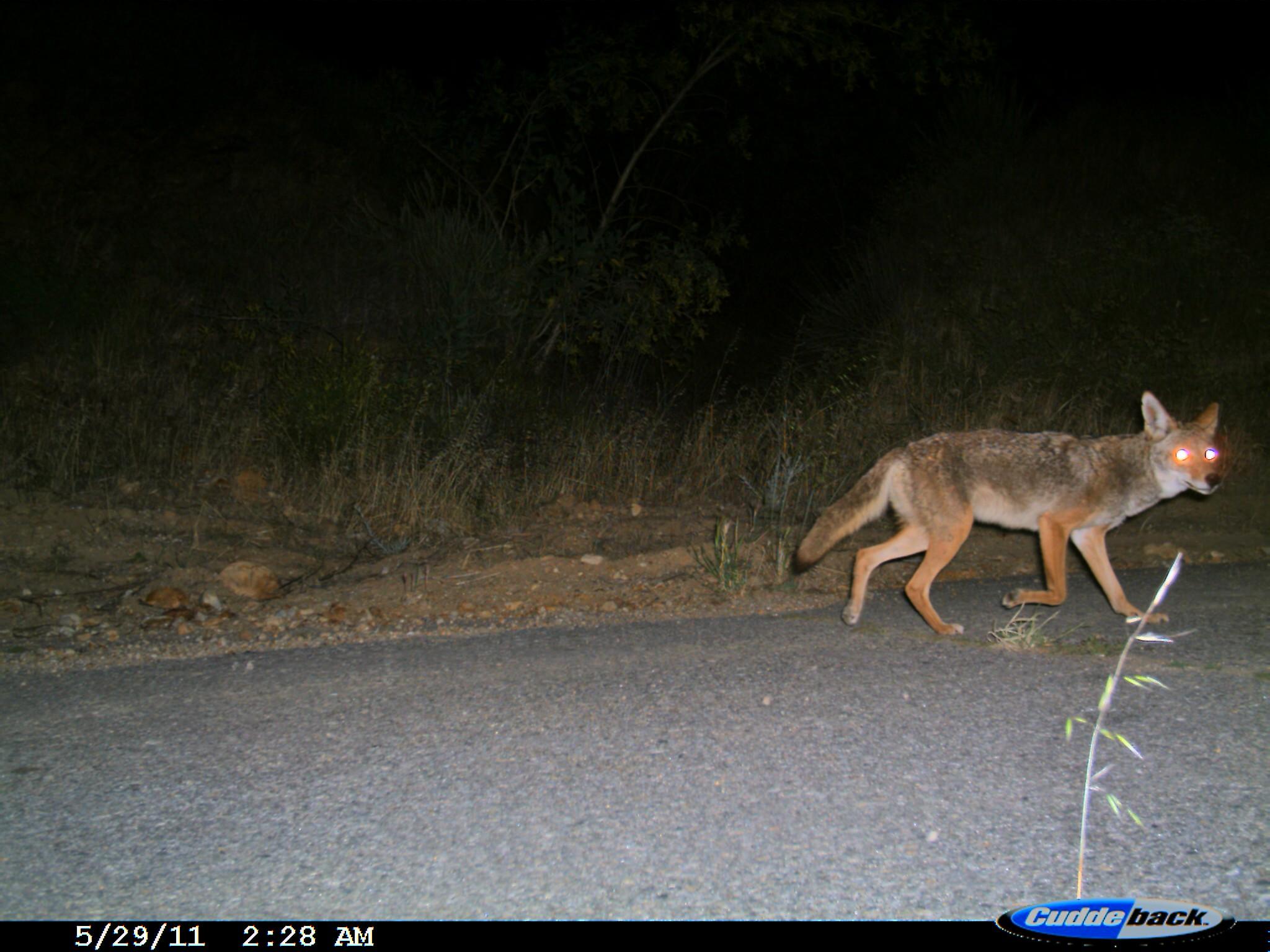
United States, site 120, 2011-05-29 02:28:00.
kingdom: Animalia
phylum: Chordata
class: Mammalia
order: Carnivora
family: Canidae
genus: Canis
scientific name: Canis latrans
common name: coyote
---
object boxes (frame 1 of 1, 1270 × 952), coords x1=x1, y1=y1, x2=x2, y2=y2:
coyote: x1=786, y1=384, x2=1230, y2=644